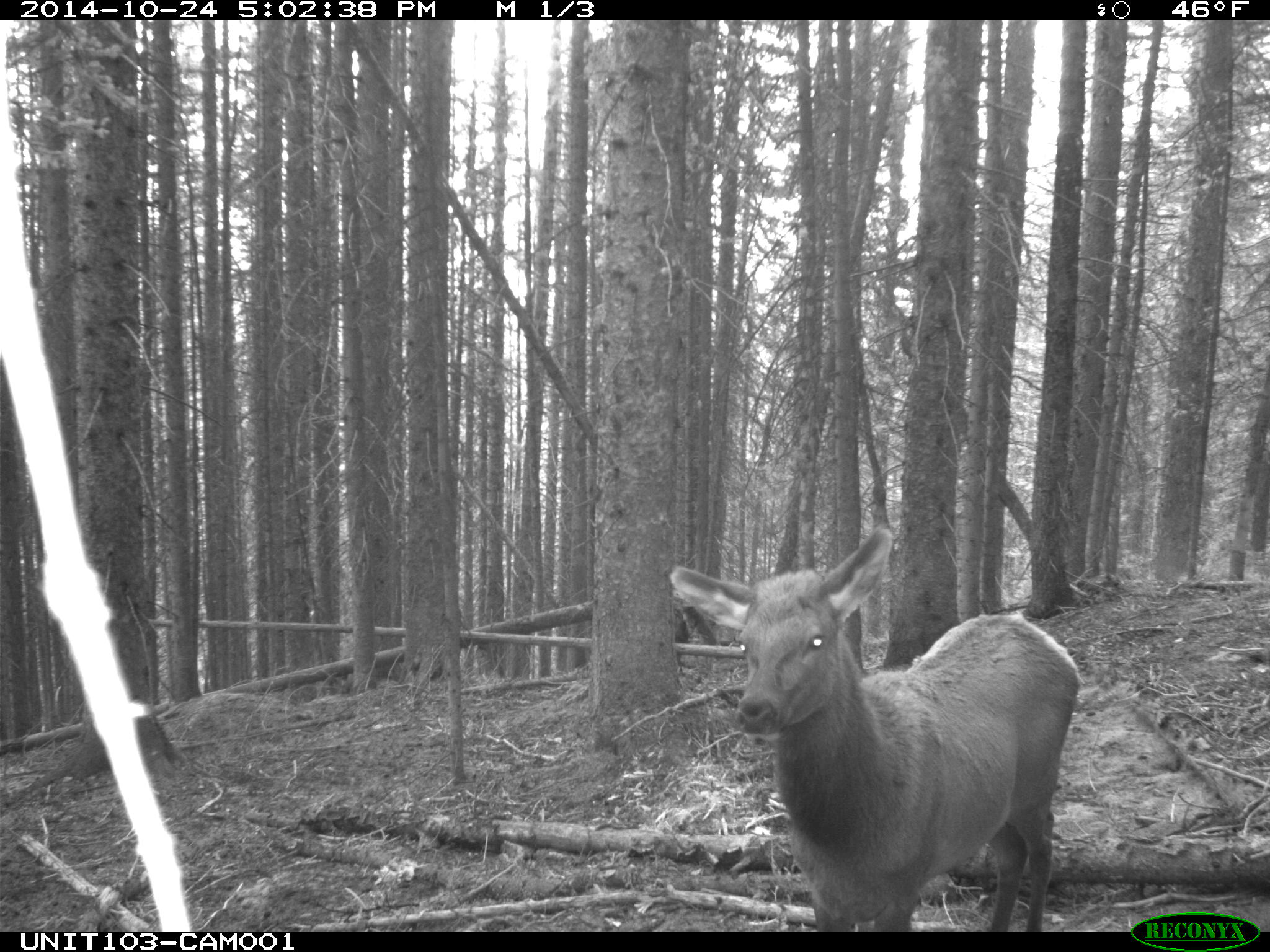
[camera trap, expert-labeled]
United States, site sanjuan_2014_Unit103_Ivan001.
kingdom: Animalia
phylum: Chordata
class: Mammalia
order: Artiodactyla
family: Cervidae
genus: Cervus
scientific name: Cervus elaphus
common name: red deer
Cervus elaphus (red deer).